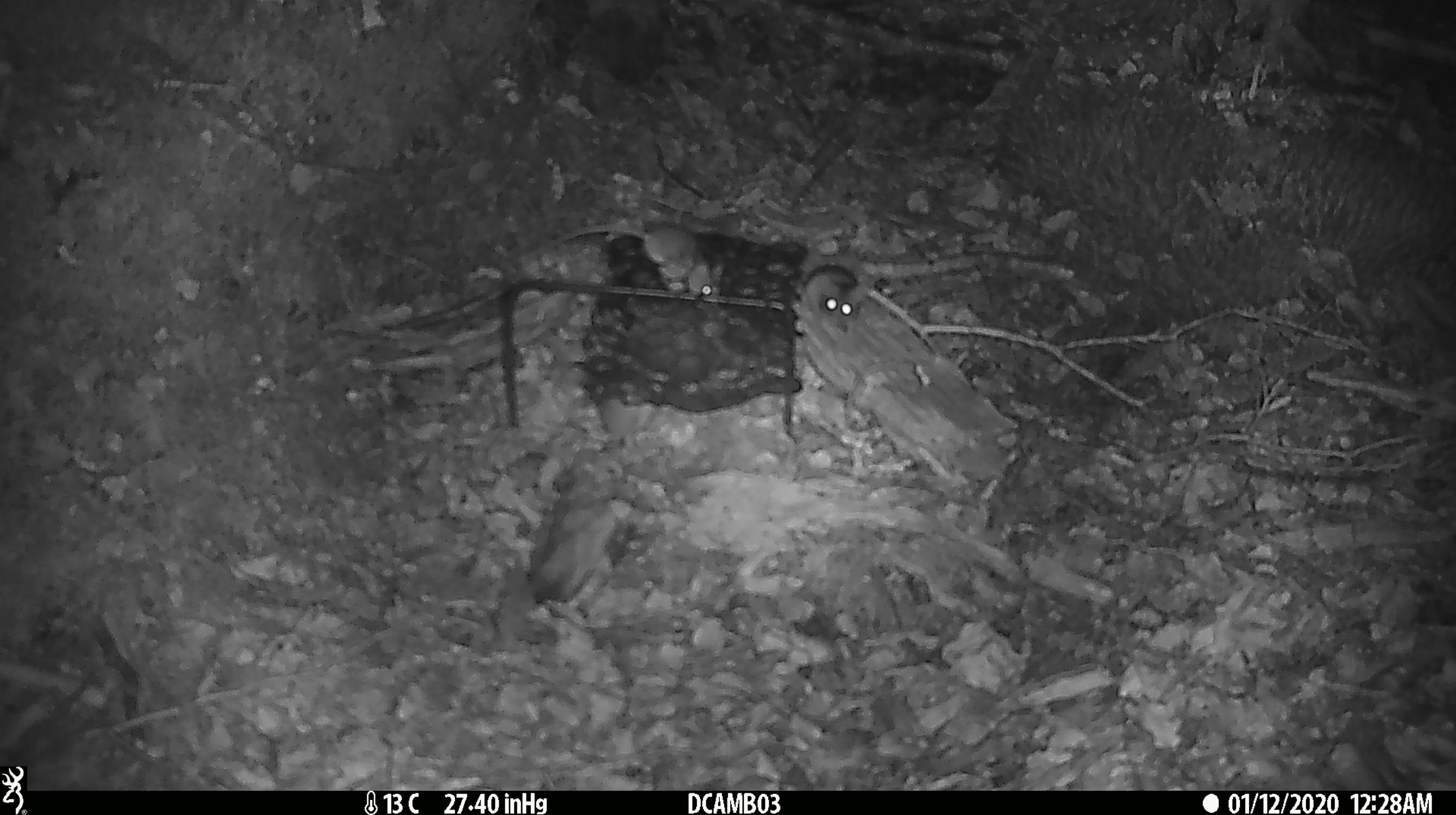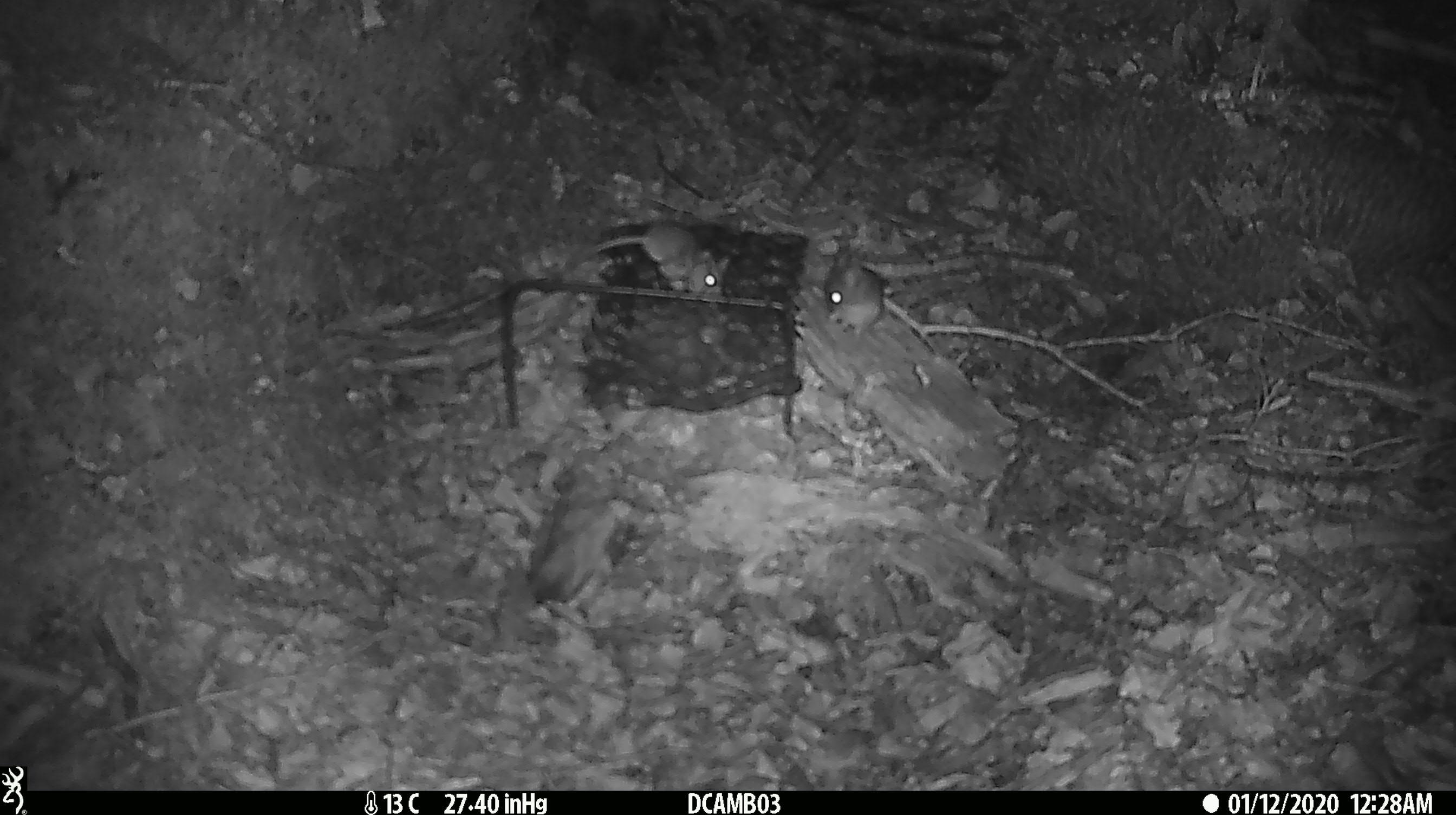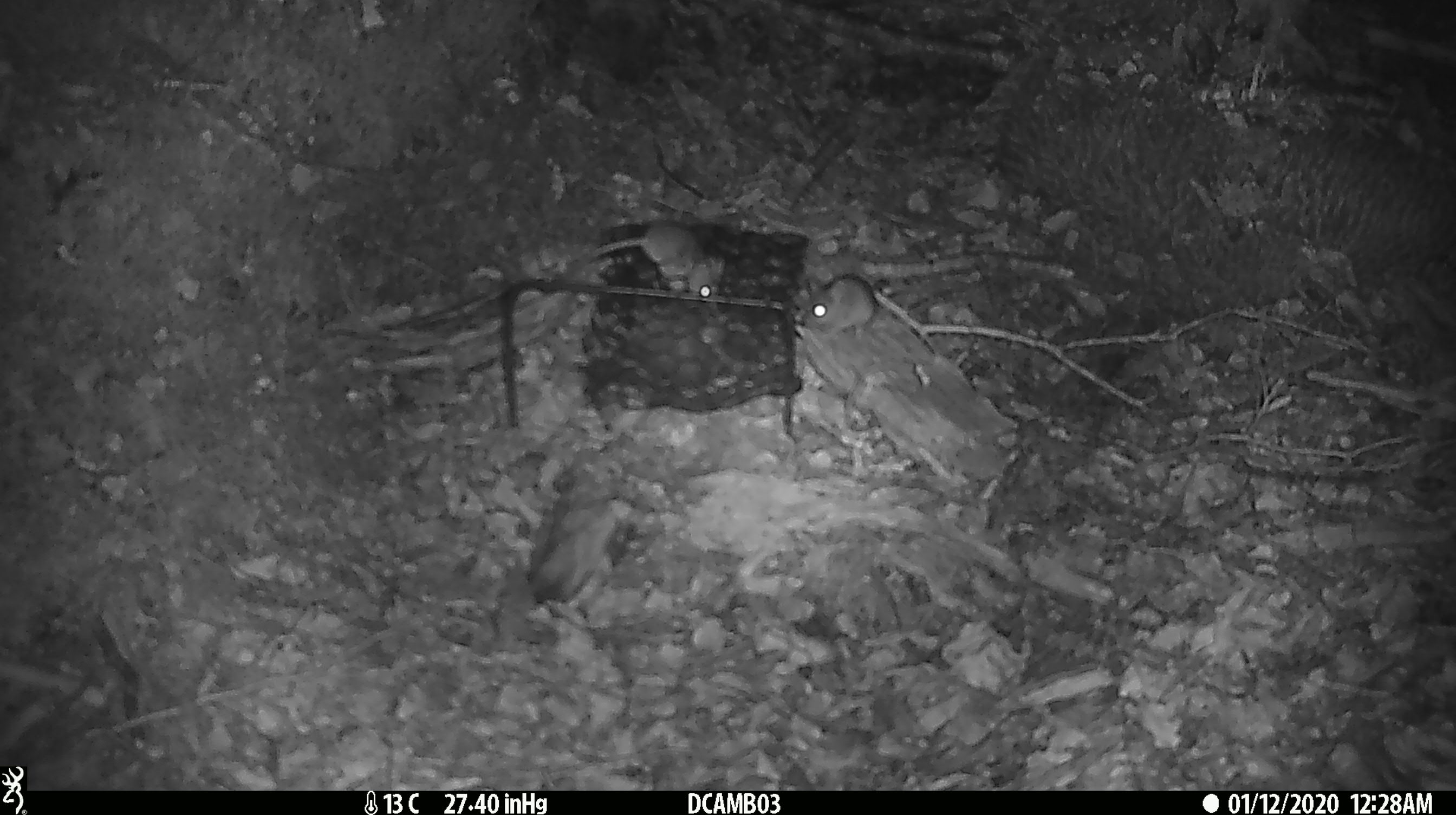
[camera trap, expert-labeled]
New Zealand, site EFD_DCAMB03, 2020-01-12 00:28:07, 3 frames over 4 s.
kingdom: Animalia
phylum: Chordata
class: Mammalia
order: Rodentia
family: Muridae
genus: Mus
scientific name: Mus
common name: mouse